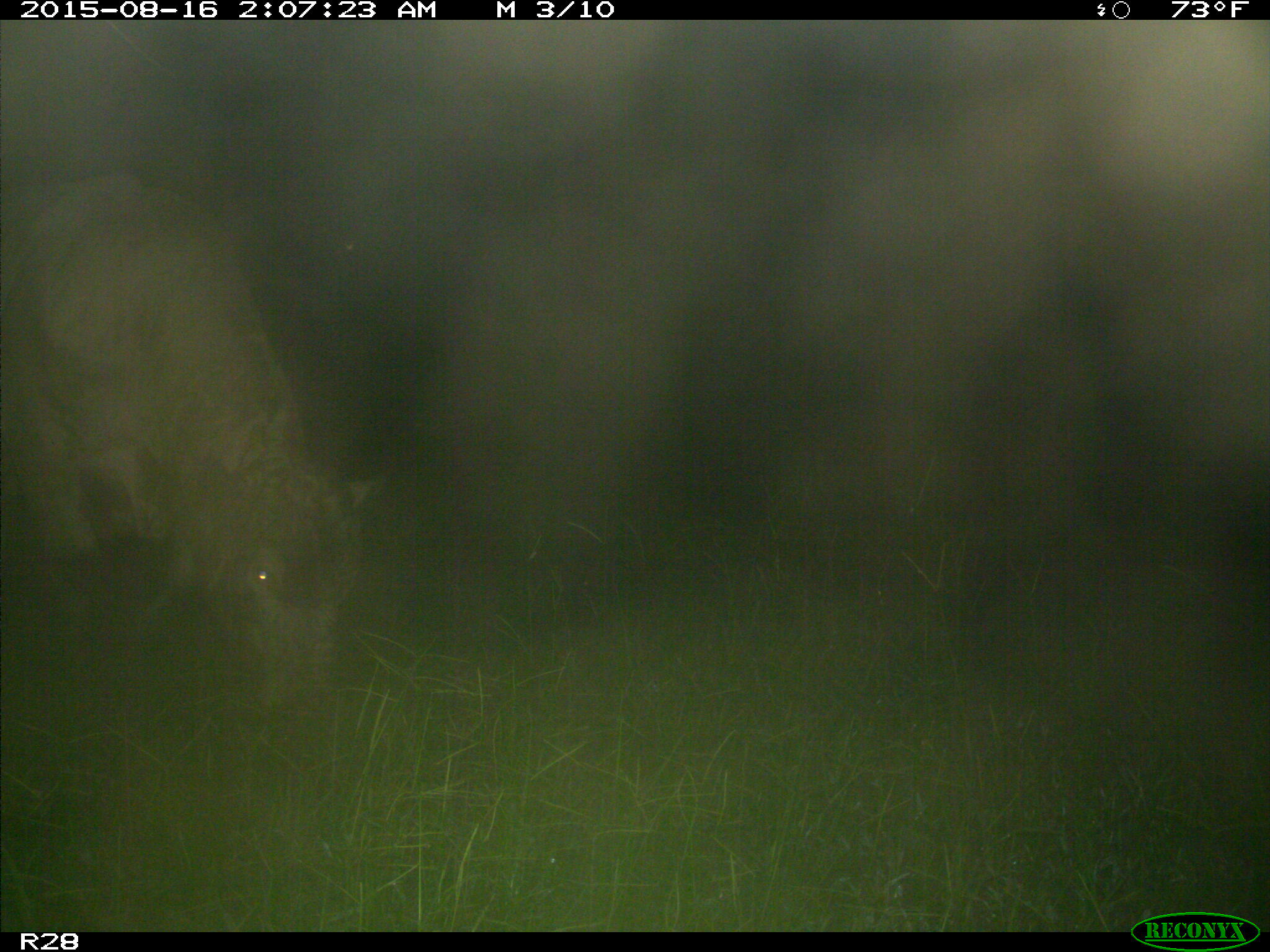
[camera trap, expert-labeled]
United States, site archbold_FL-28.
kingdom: Animalia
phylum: Chordata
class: Mammalia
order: Artiodactyla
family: Bovidae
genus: Bos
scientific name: Bos taurus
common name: domestic cow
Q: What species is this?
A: Bos taurus (domestic cow).